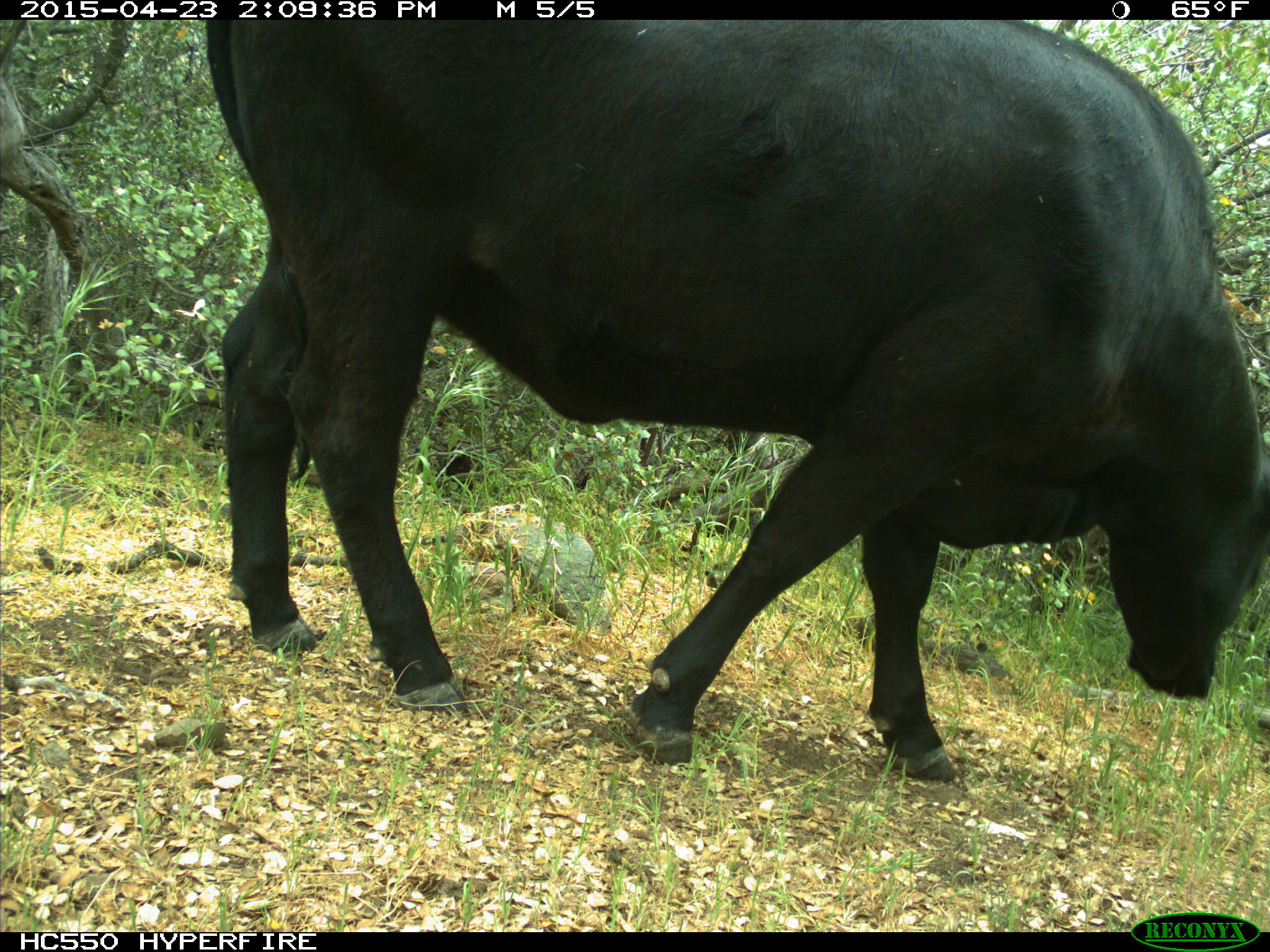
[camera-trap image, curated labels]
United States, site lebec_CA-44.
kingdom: Animalia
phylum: Chordata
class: Mammalia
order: Artiodactyla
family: Bovidae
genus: Bos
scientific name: Bos taurus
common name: domestic cow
Bos taurus (domestic cow).